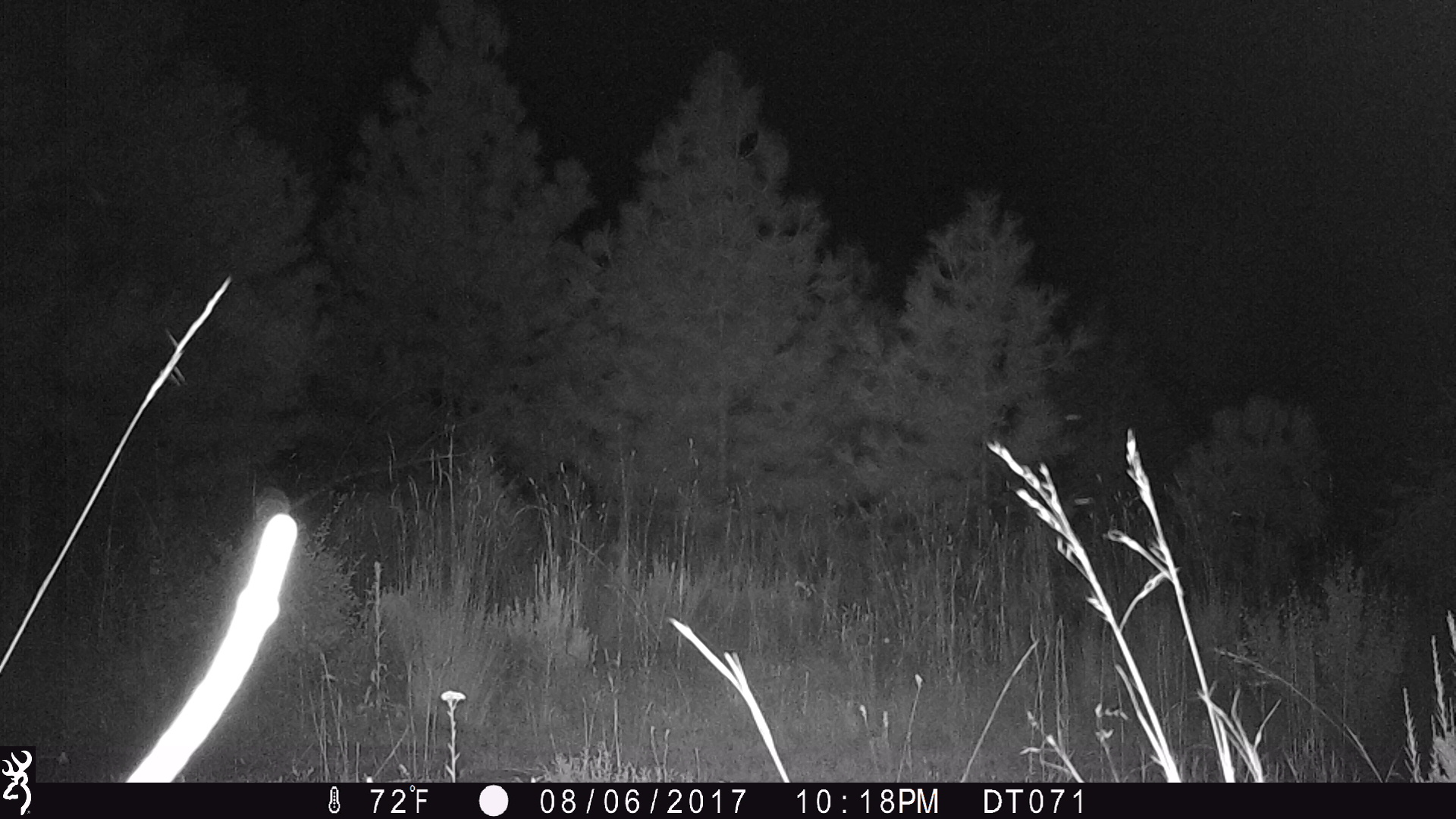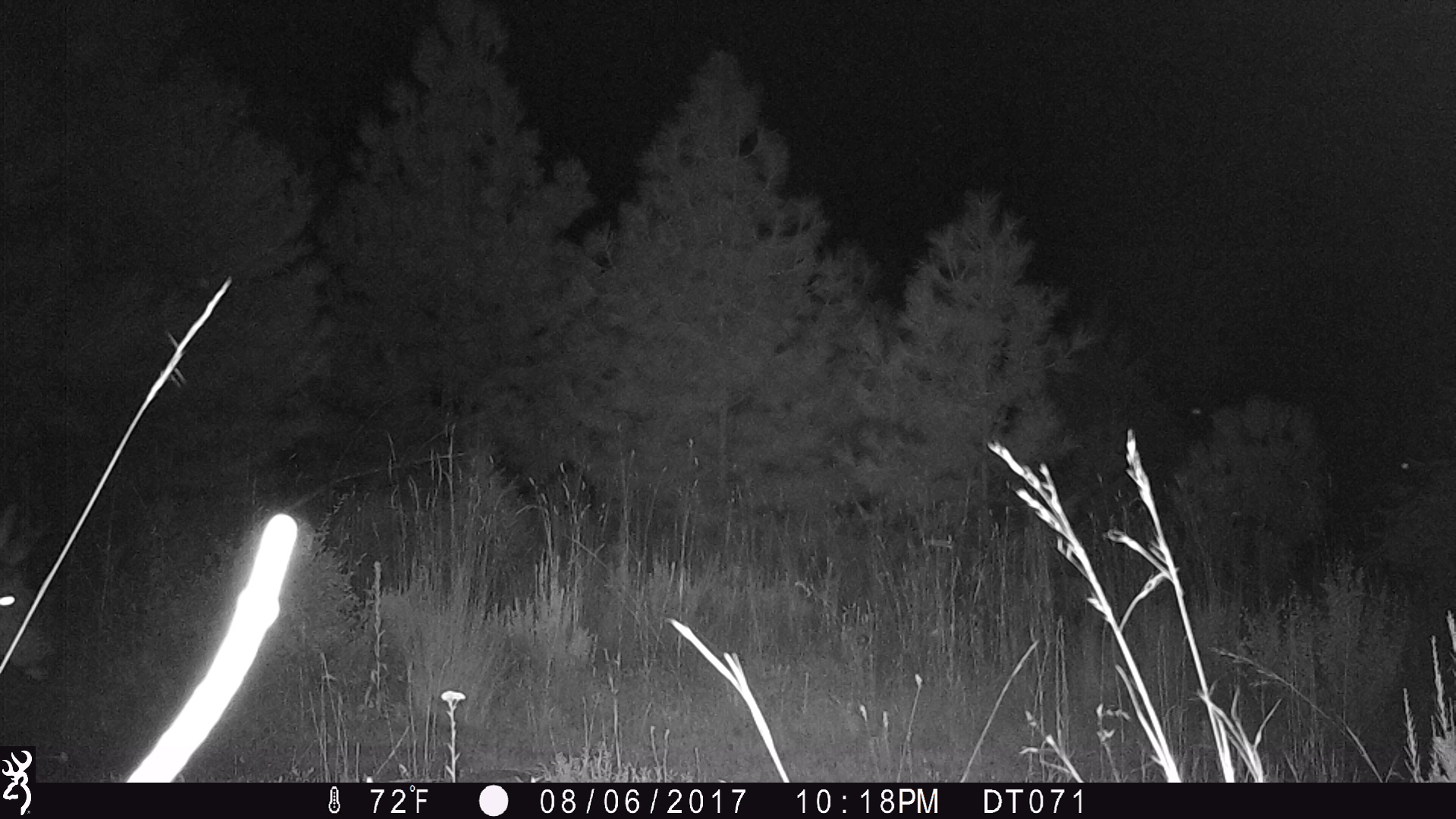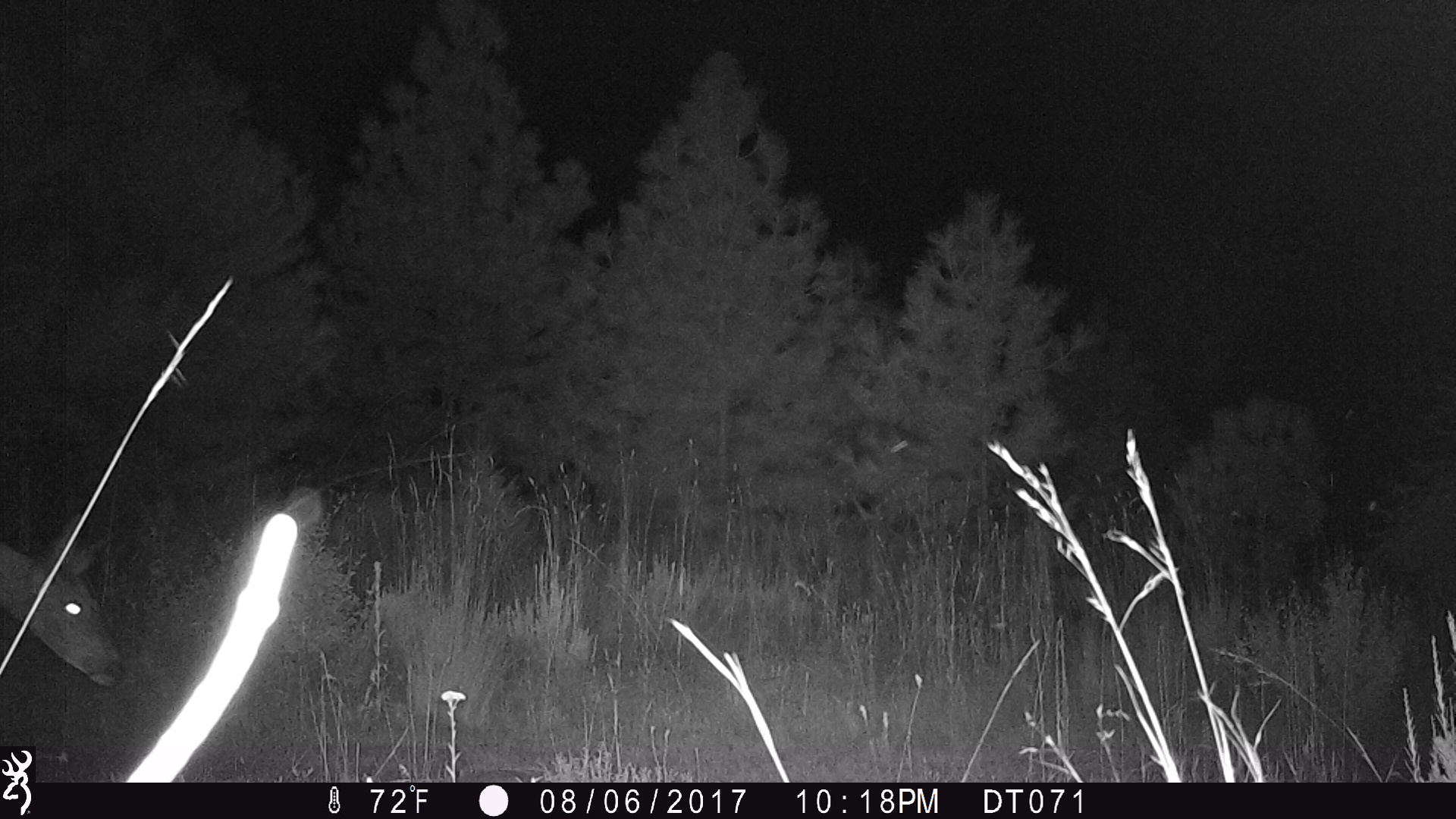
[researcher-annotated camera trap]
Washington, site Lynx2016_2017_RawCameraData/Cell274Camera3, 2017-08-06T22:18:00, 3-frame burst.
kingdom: Animalia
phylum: Chordata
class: Mammalia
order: Artiodactyla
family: Cervidae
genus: Odocoileus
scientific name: Odocoileus hemionus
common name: mule deer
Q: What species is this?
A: Odocoileus hemionus (mule deer).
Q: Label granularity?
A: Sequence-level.